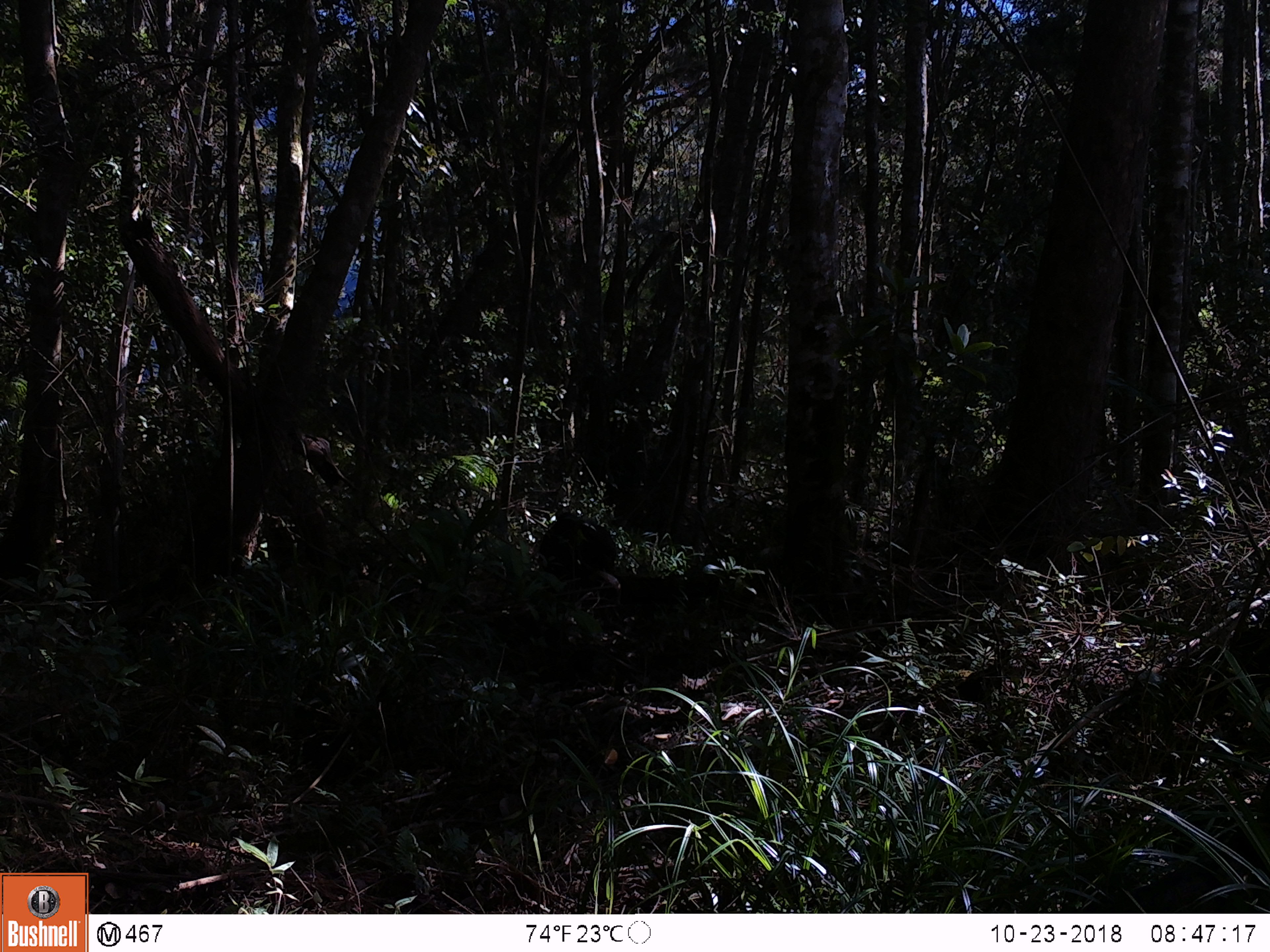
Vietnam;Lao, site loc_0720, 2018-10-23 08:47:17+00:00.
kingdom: Animalia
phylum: Chordata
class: Mammalia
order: Primates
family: Cercopithecidae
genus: Macaca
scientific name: Macaca arctoides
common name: stump-tailed macaque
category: stump tailed macaque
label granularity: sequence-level